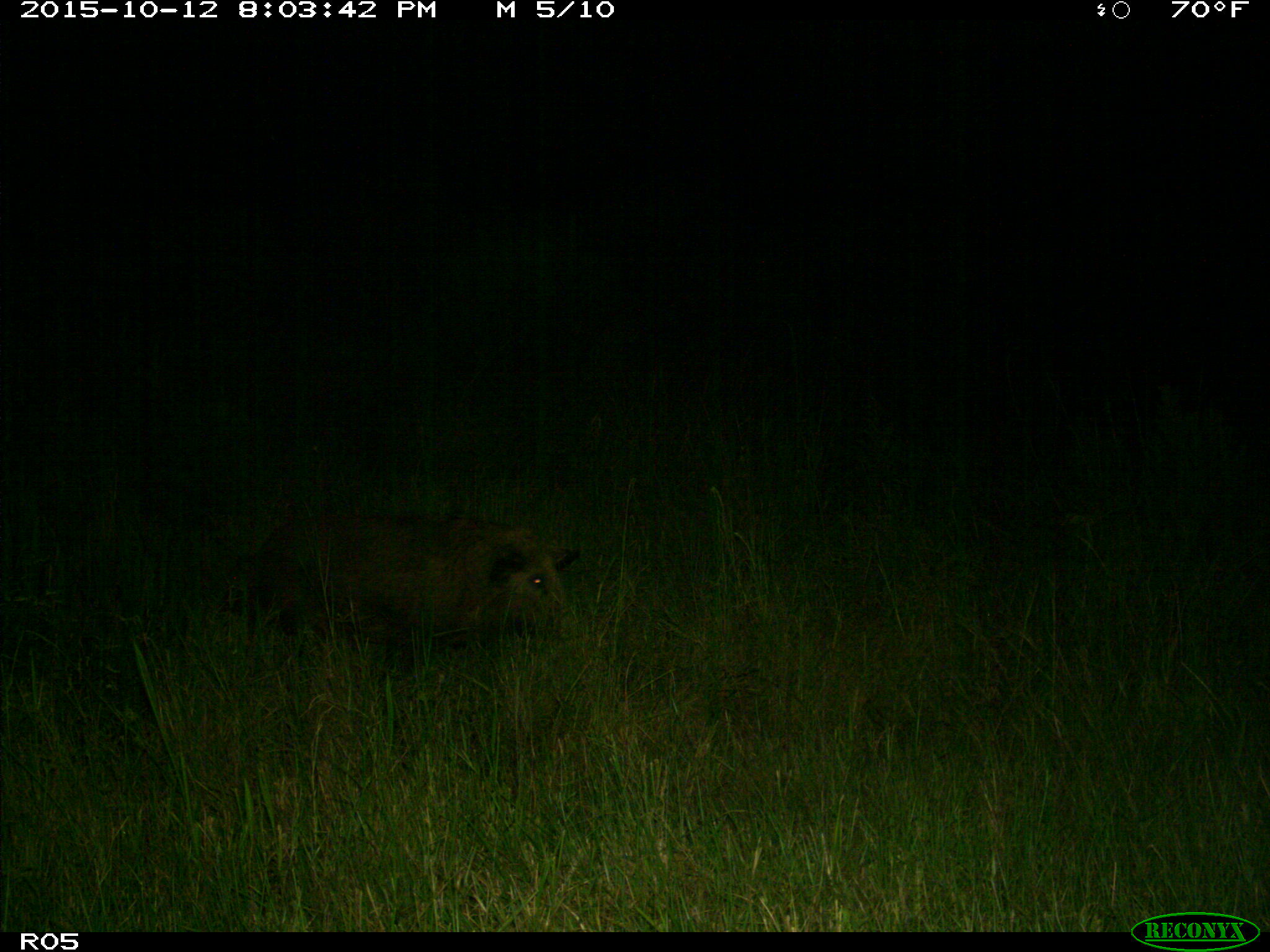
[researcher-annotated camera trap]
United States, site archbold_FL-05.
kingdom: Animalia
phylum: Chordata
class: Mammalia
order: Artiodactyla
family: Suidae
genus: Sus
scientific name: Sus scrofa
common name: wild boar